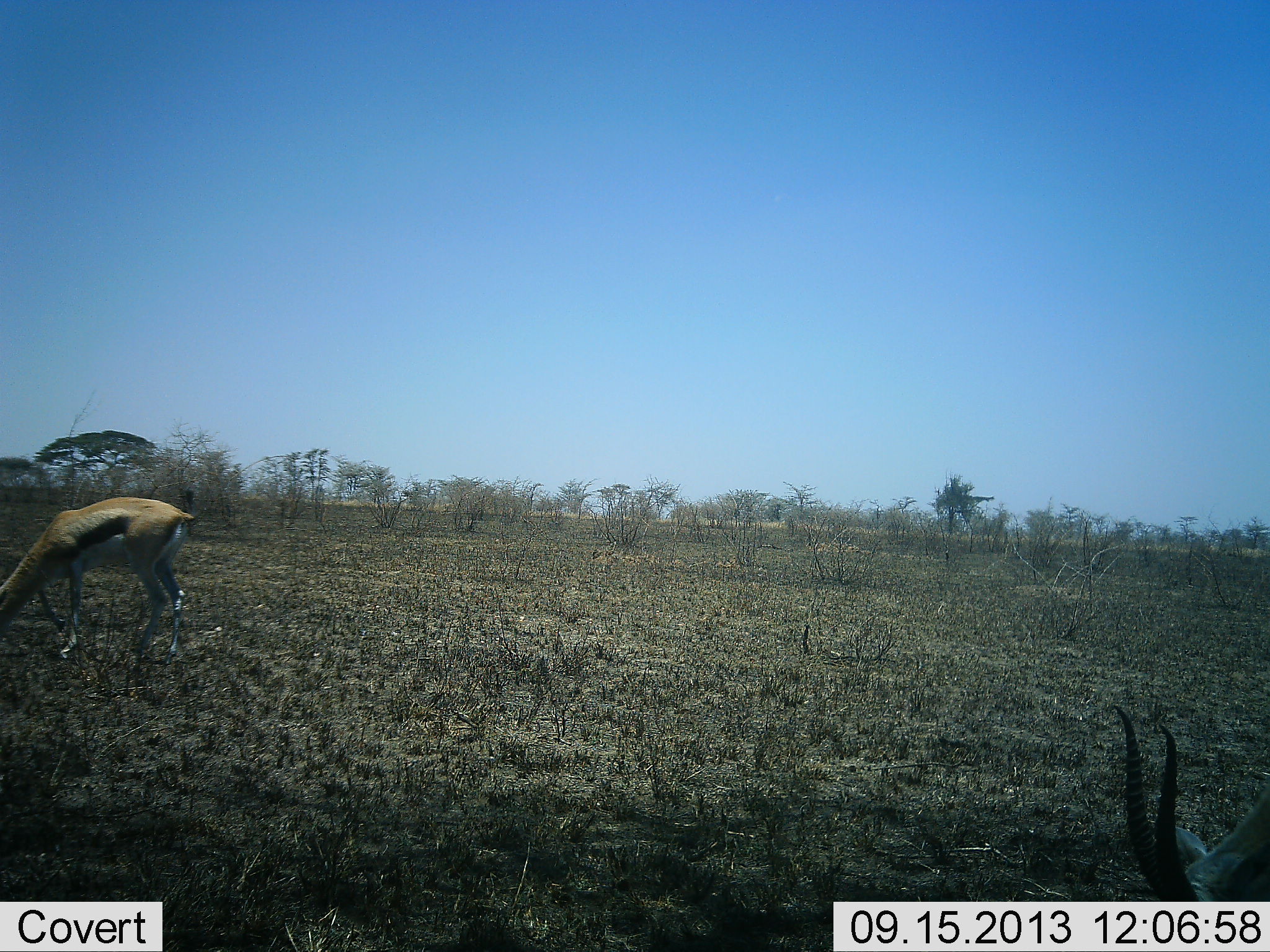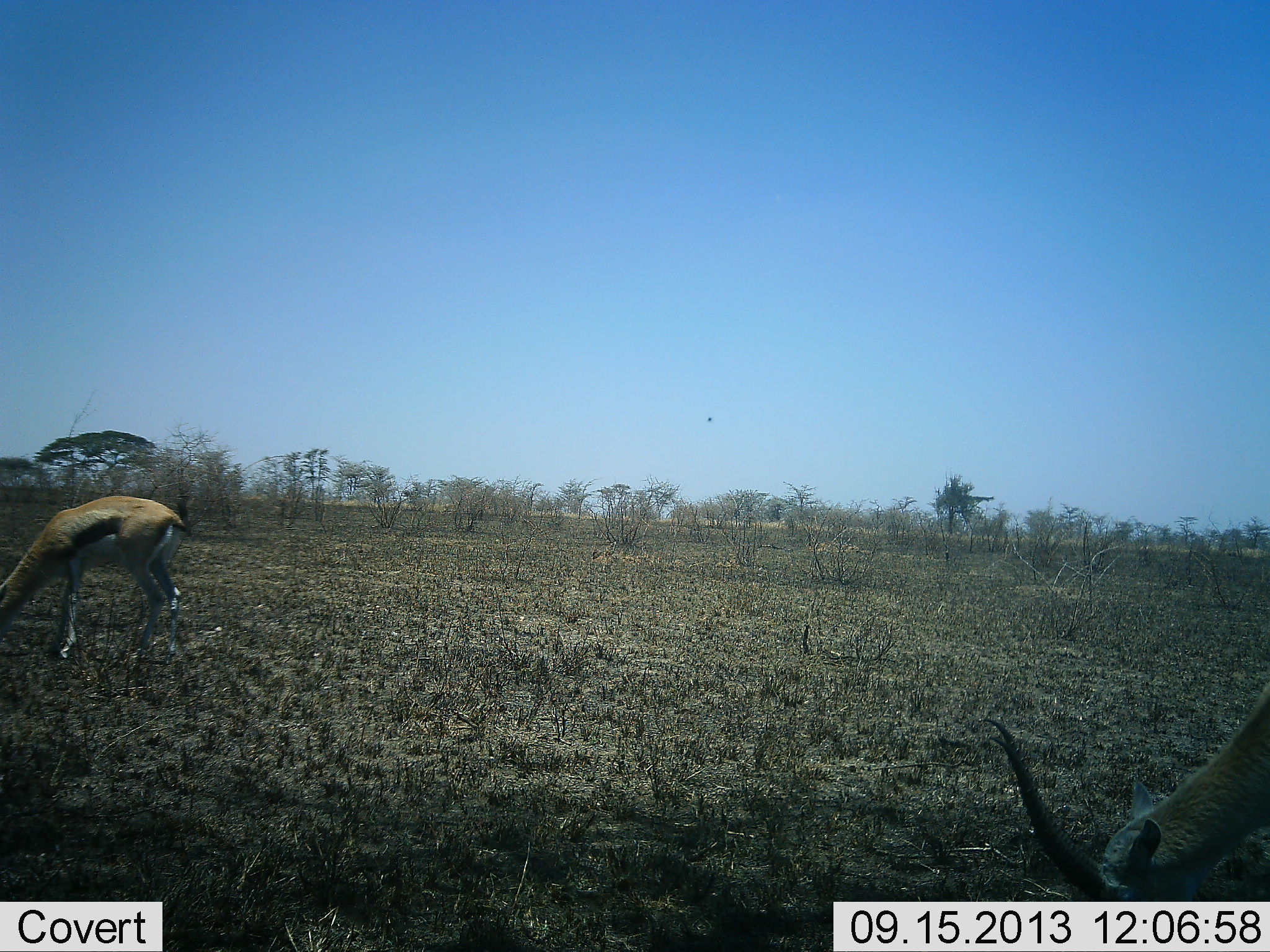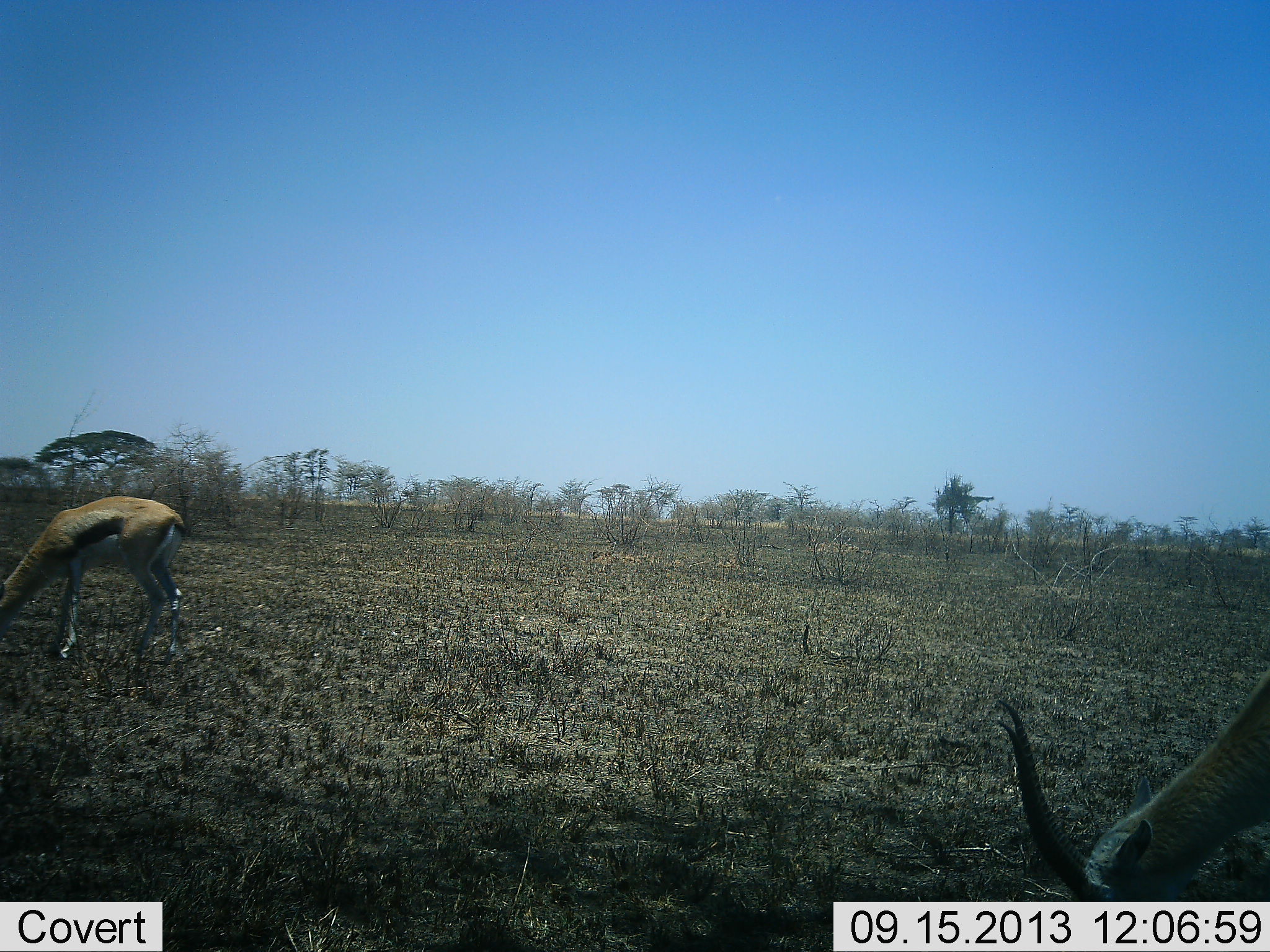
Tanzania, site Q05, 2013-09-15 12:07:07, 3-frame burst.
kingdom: Animalia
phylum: Chordata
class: Mammalia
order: Artiodactyla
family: Bovidae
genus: Eudorcas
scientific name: Eudorcas thomsonii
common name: thomson's gazelle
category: gazellethomsons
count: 2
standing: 10%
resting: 0%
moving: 0%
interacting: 0%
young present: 0%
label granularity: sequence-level